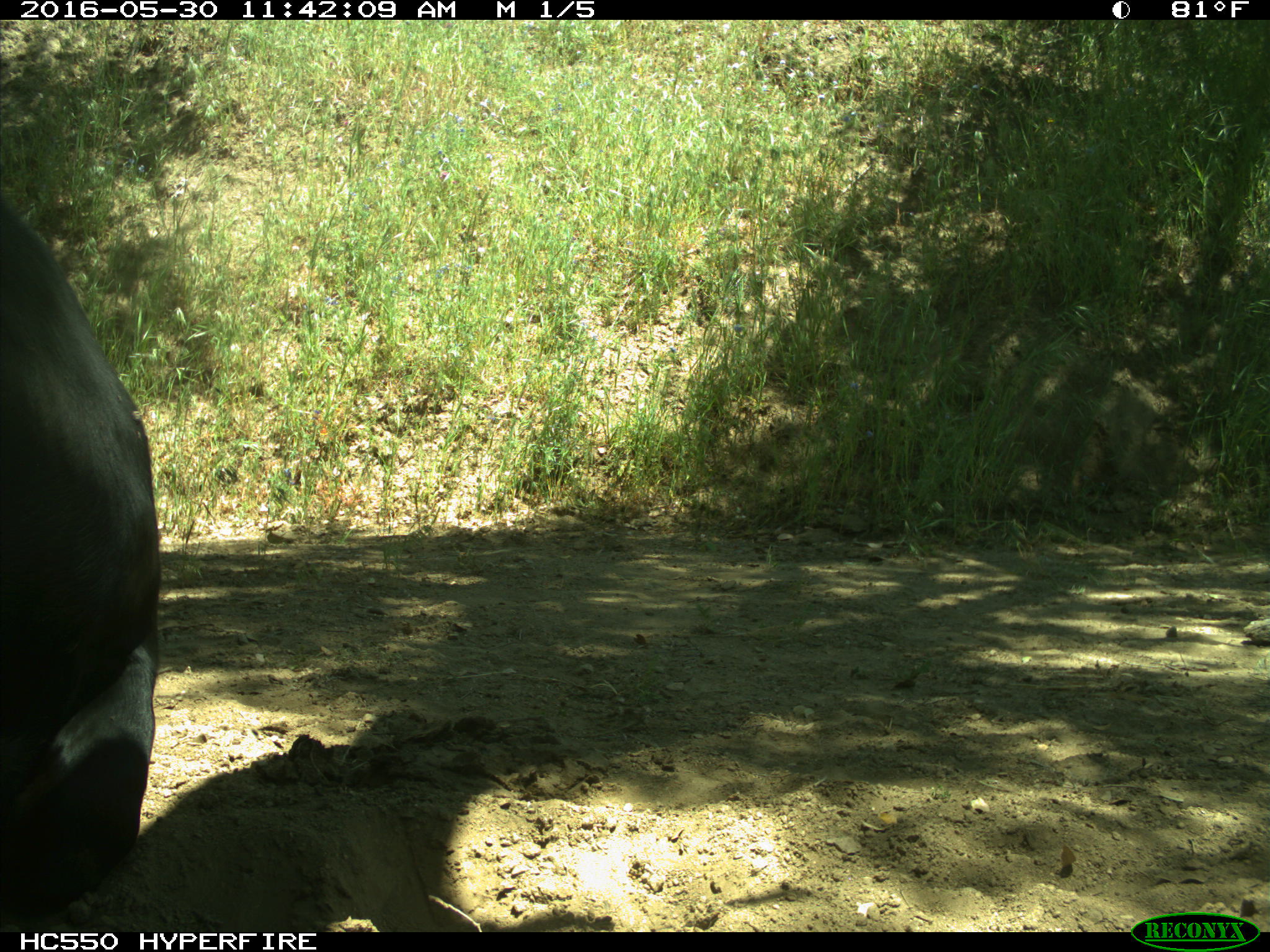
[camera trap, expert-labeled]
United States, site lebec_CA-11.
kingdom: Animalia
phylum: Chordata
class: Mammalia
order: Artiodactyla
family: Bovidae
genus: Bos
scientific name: Bos taurus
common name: domestic cow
Bos taurus (domestic cow).